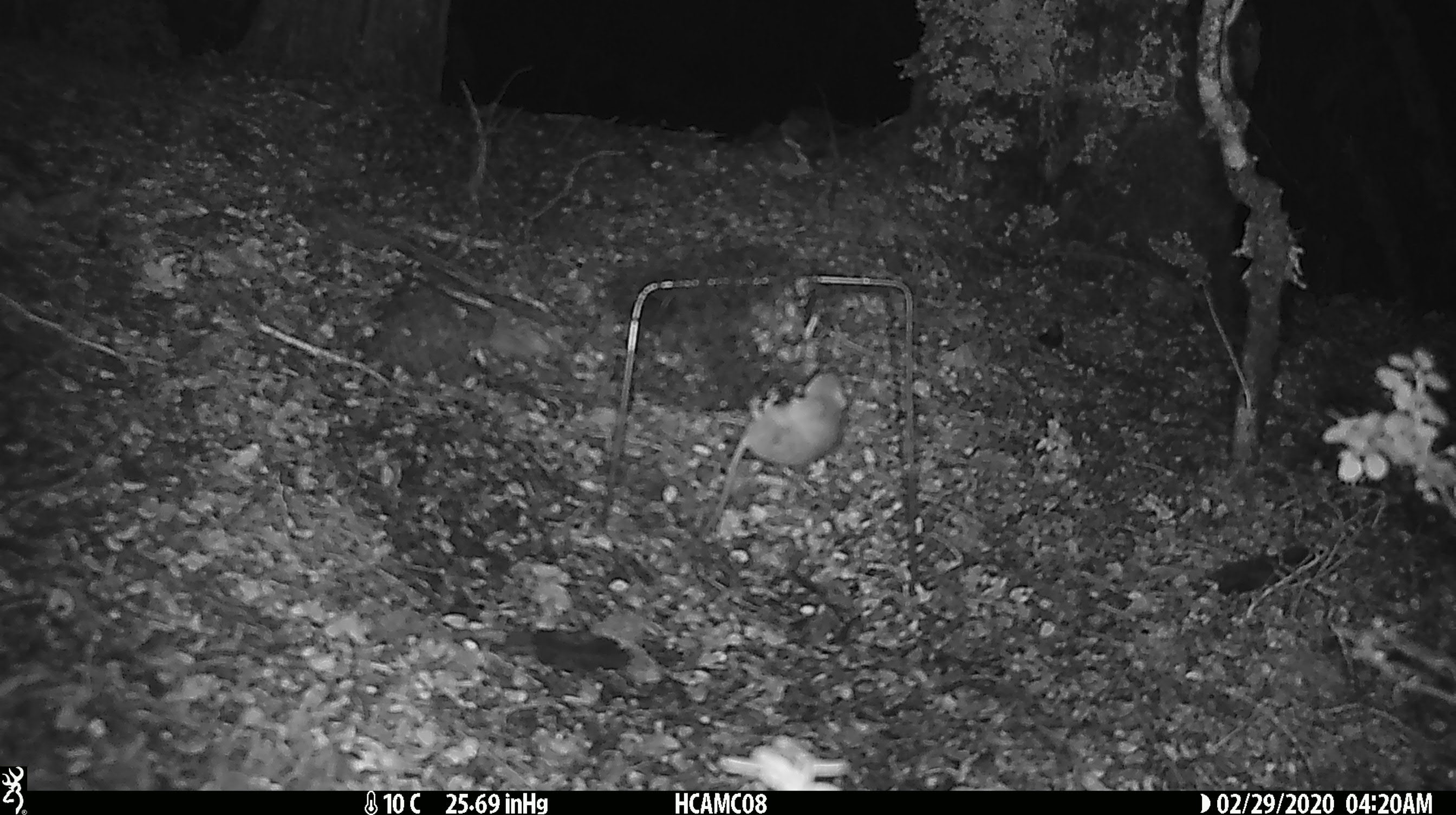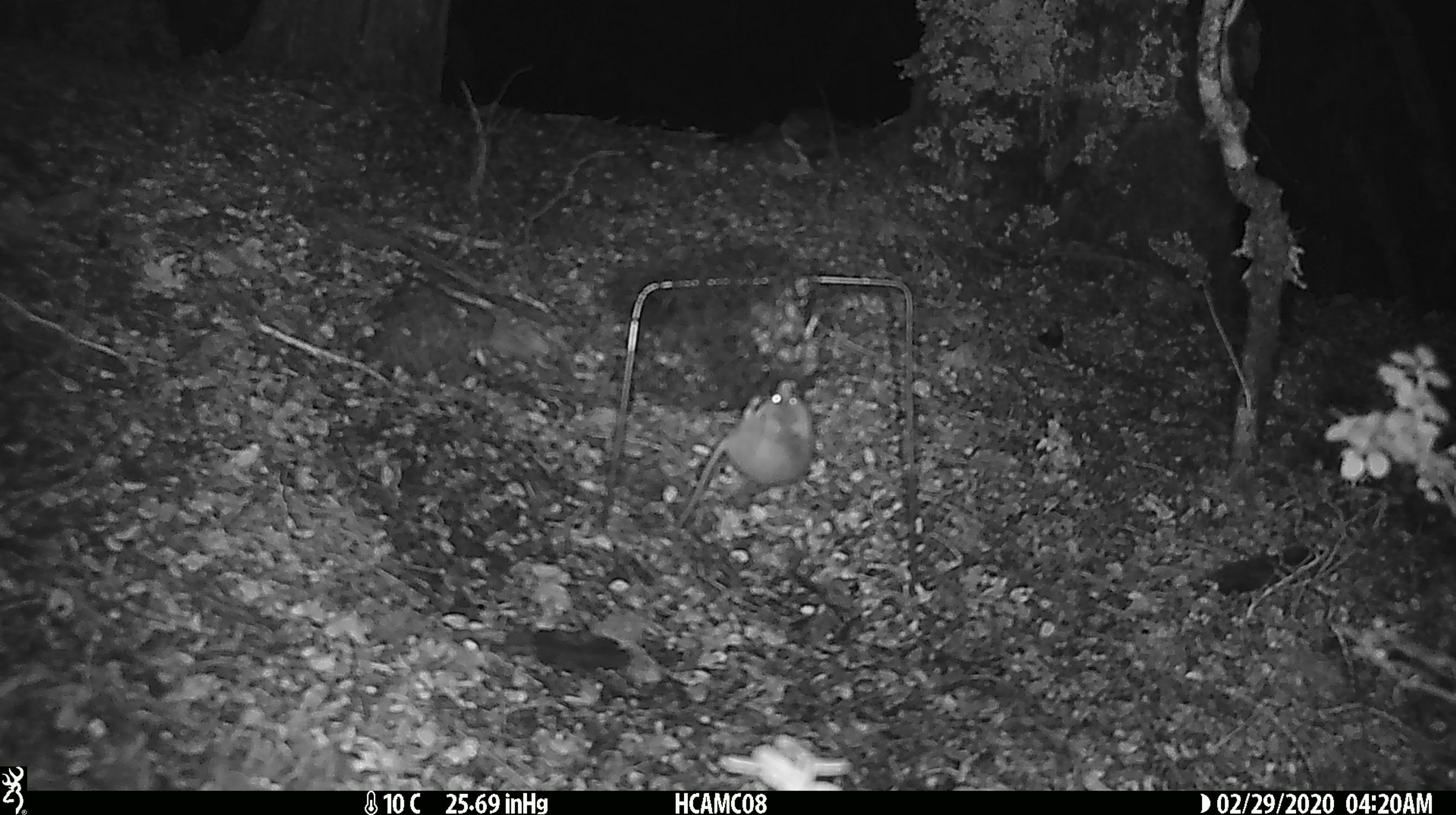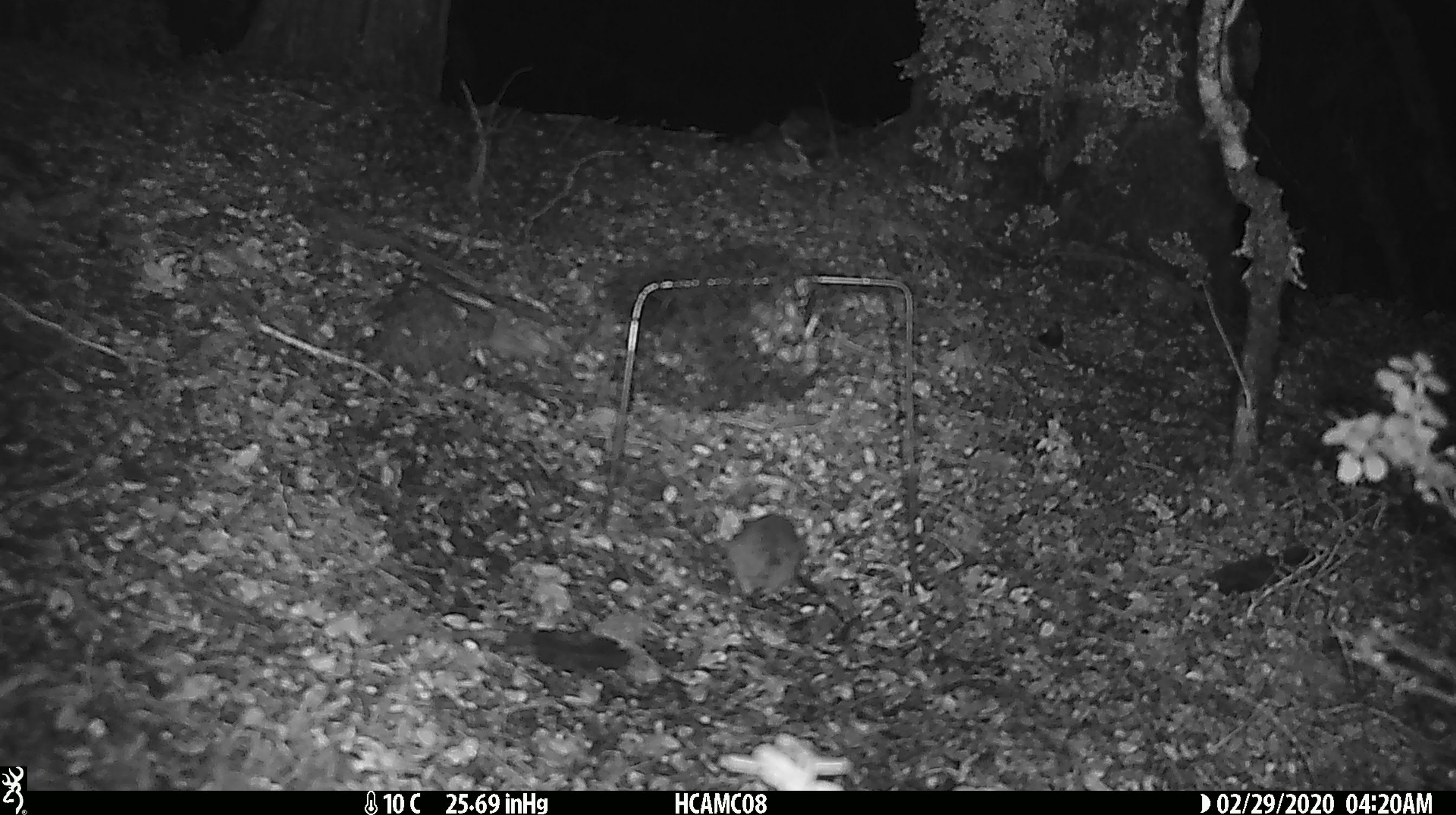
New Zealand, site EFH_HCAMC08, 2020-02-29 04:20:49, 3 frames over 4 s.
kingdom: Animalia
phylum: Chordata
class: Mammalia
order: Rodentia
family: Muridae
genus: Mus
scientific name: Mus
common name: mouse